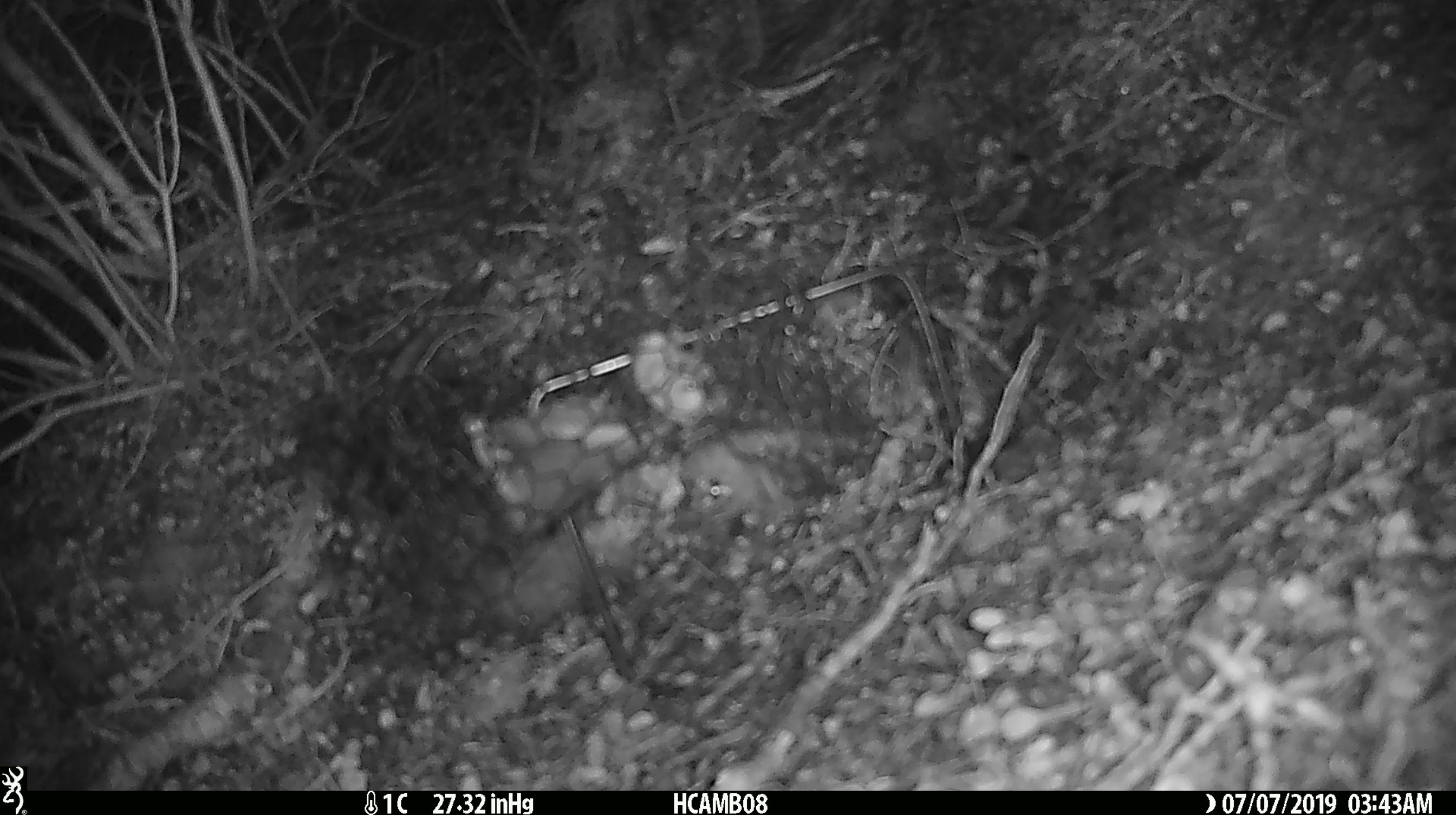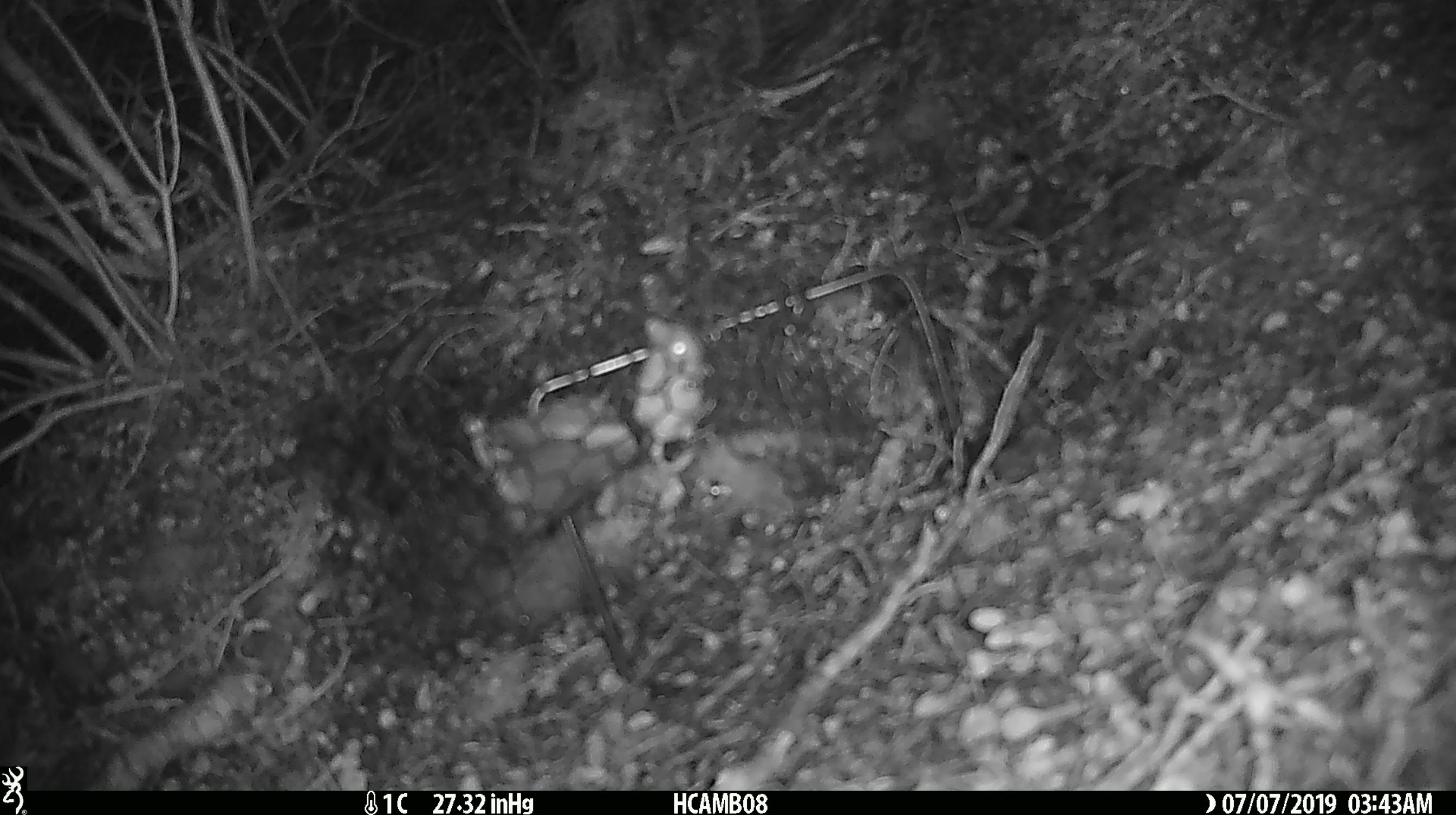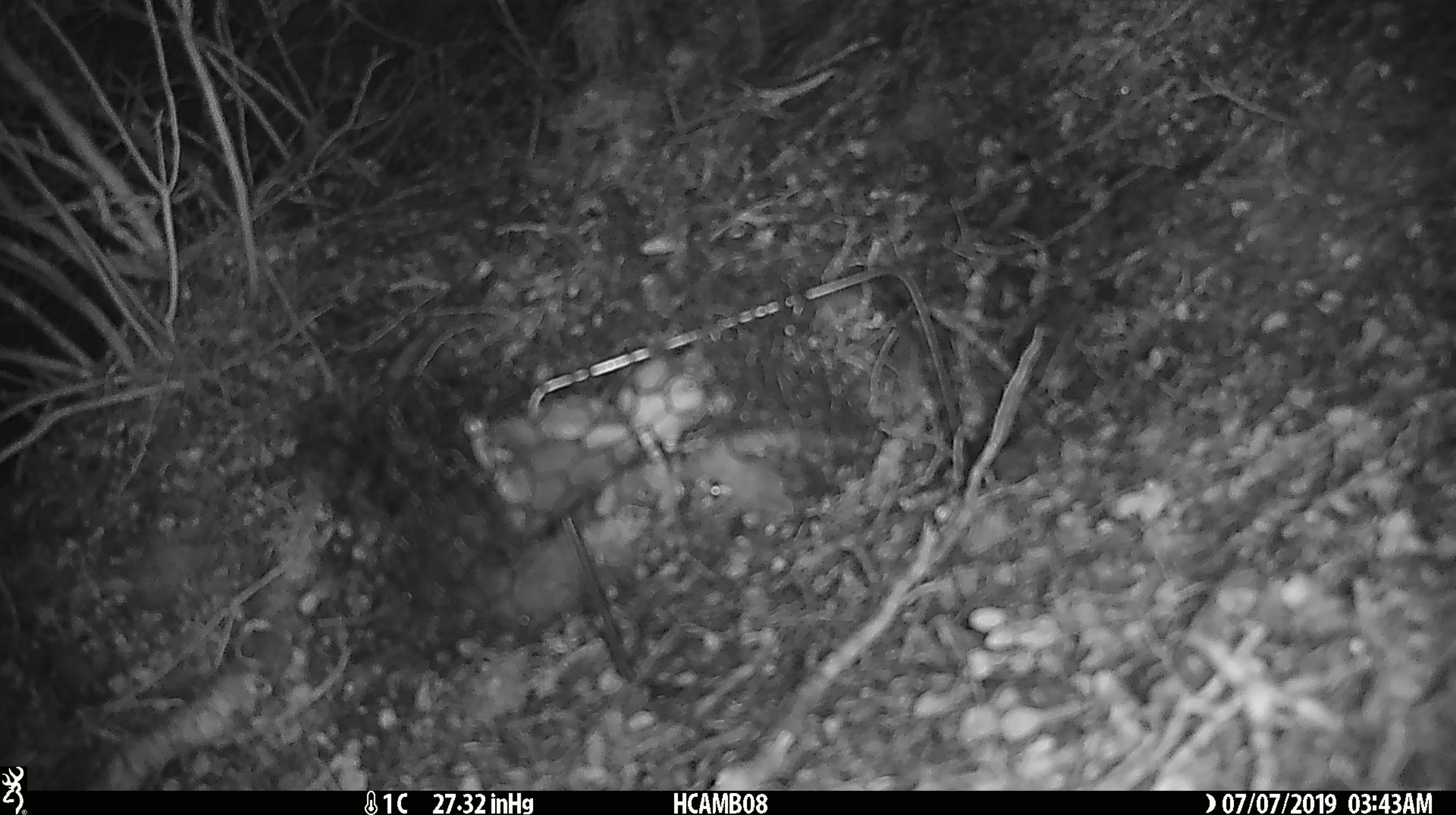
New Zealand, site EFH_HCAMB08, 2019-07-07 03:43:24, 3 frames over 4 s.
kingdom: Animalia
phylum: Chordata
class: Mammalia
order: Rodentia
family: Muridae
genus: Mus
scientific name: Mus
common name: mouse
Mouse (Mus).